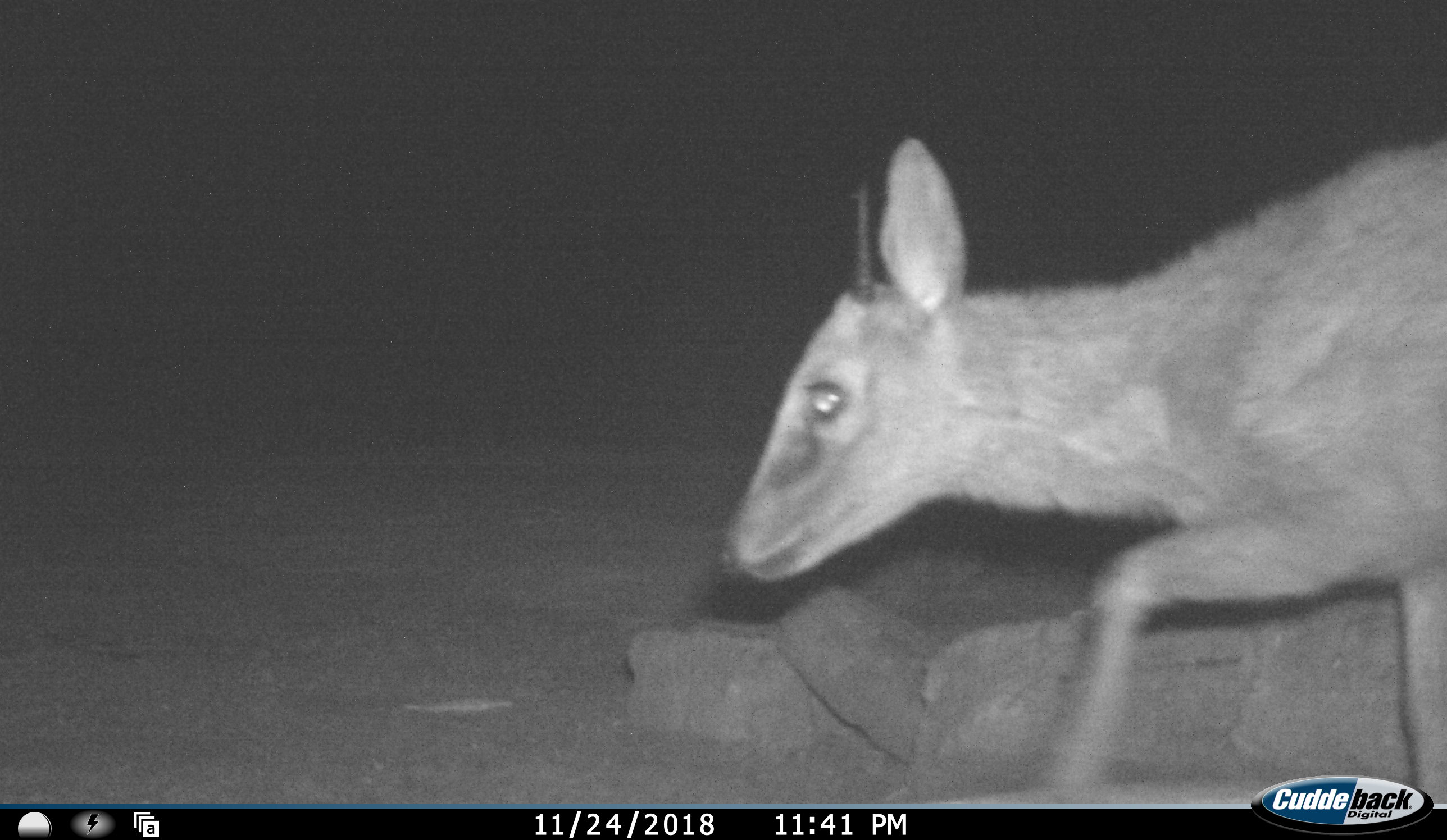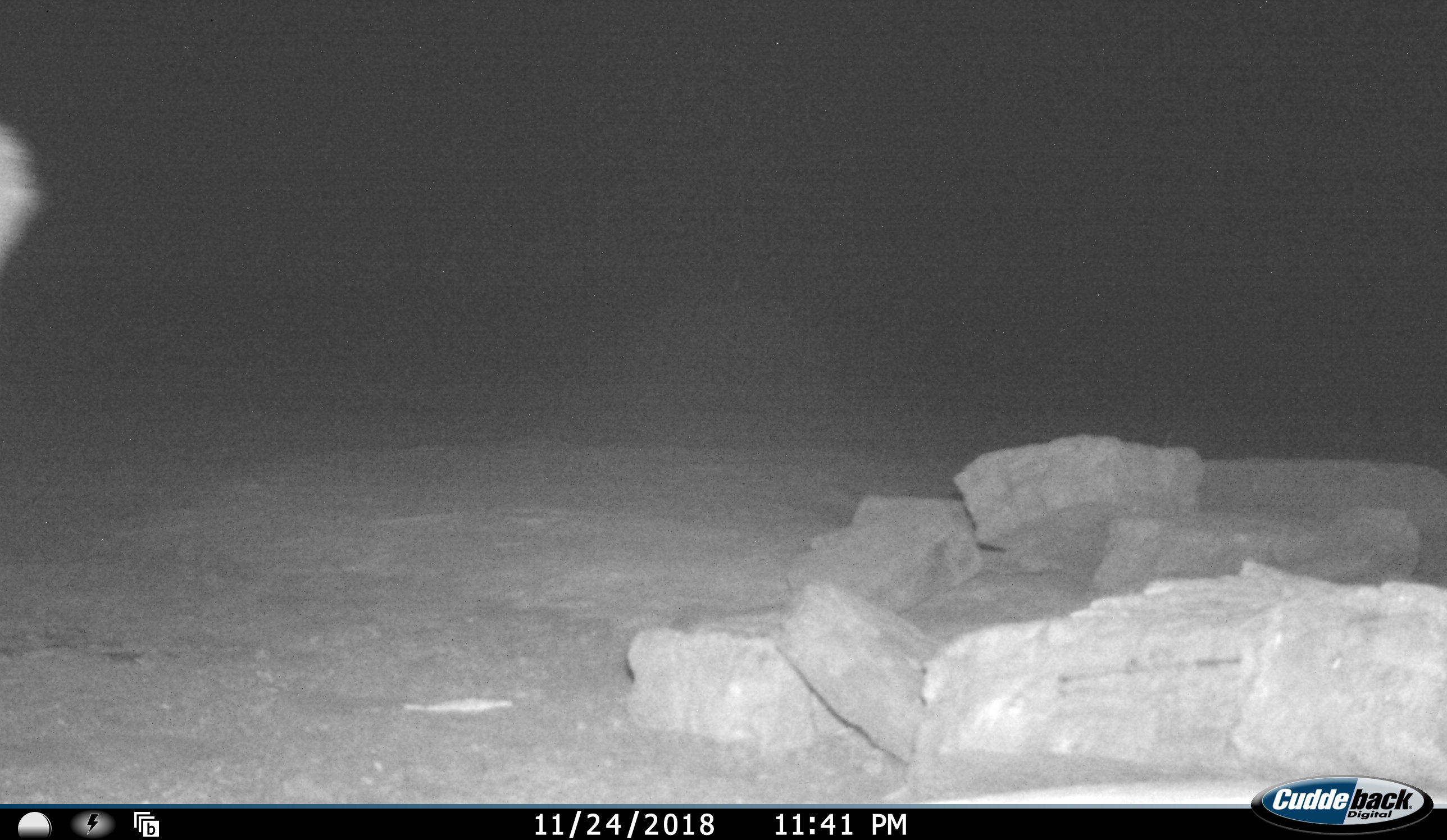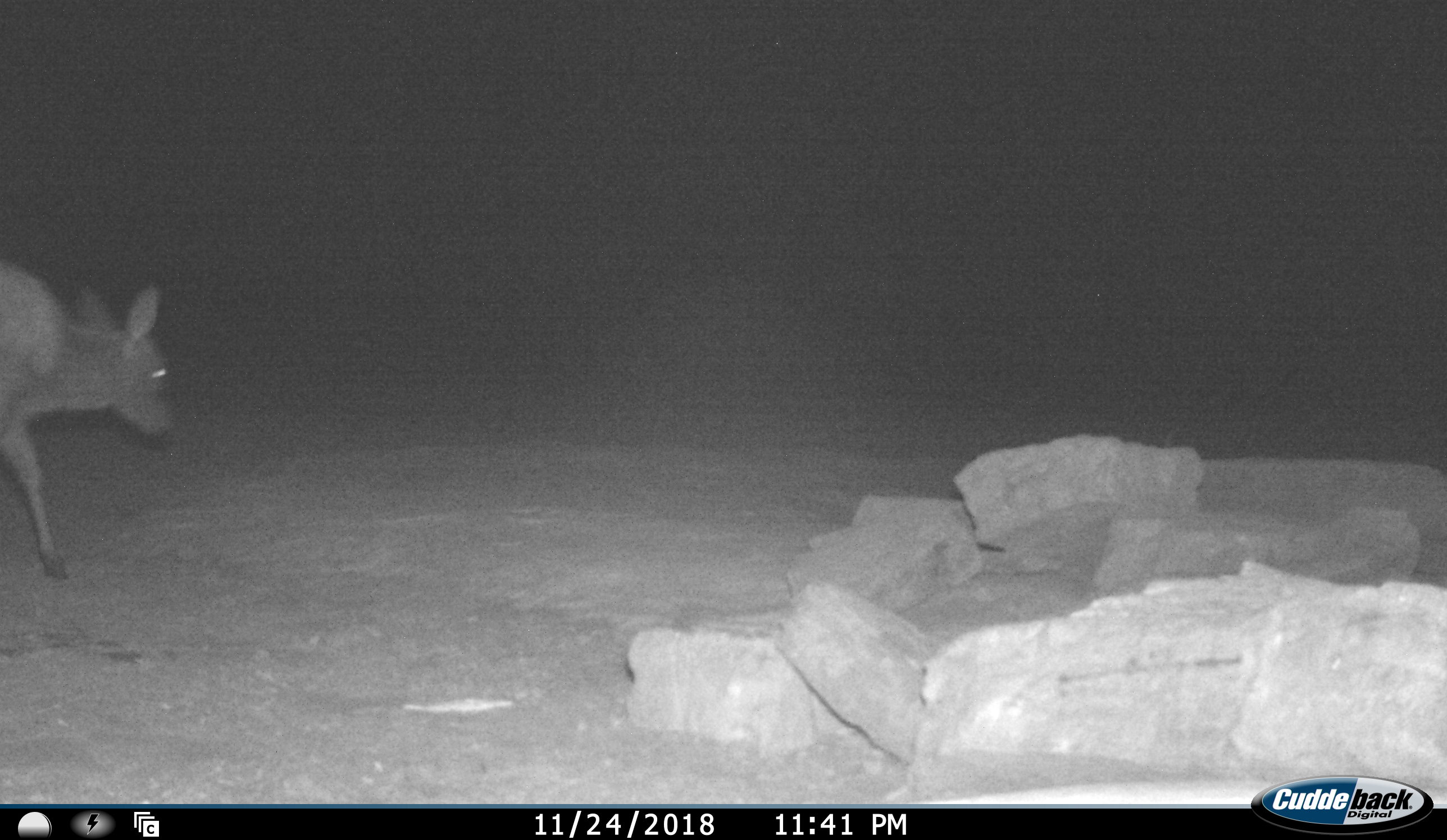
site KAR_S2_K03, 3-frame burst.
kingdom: Animalia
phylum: Chordata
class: Mammalia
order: Artiodactyla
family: Bovidae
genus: Sylvicapra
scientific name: Sylvicapra grimmia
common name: common duiker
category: duikercommongrey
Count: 1.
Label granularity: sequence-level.